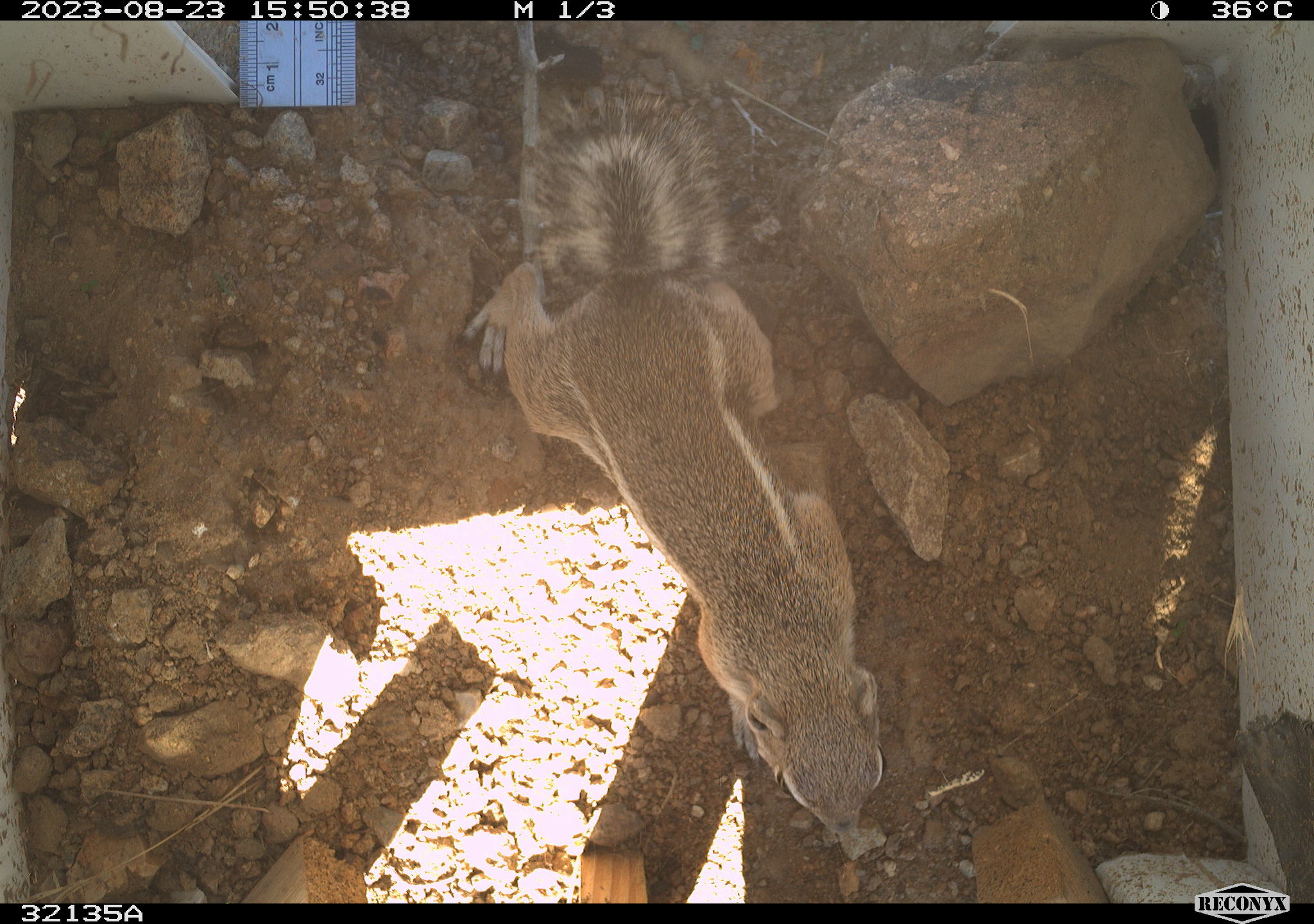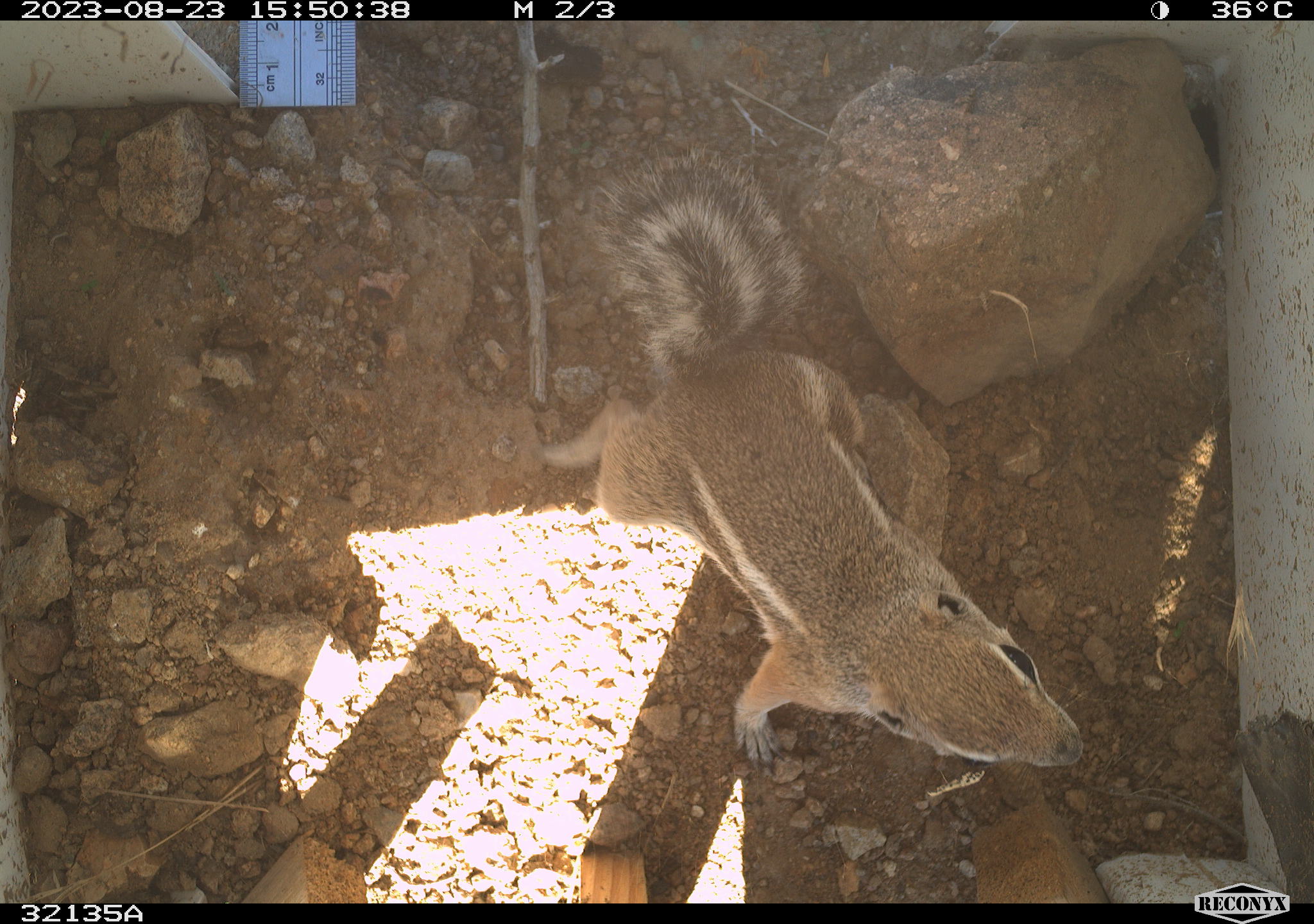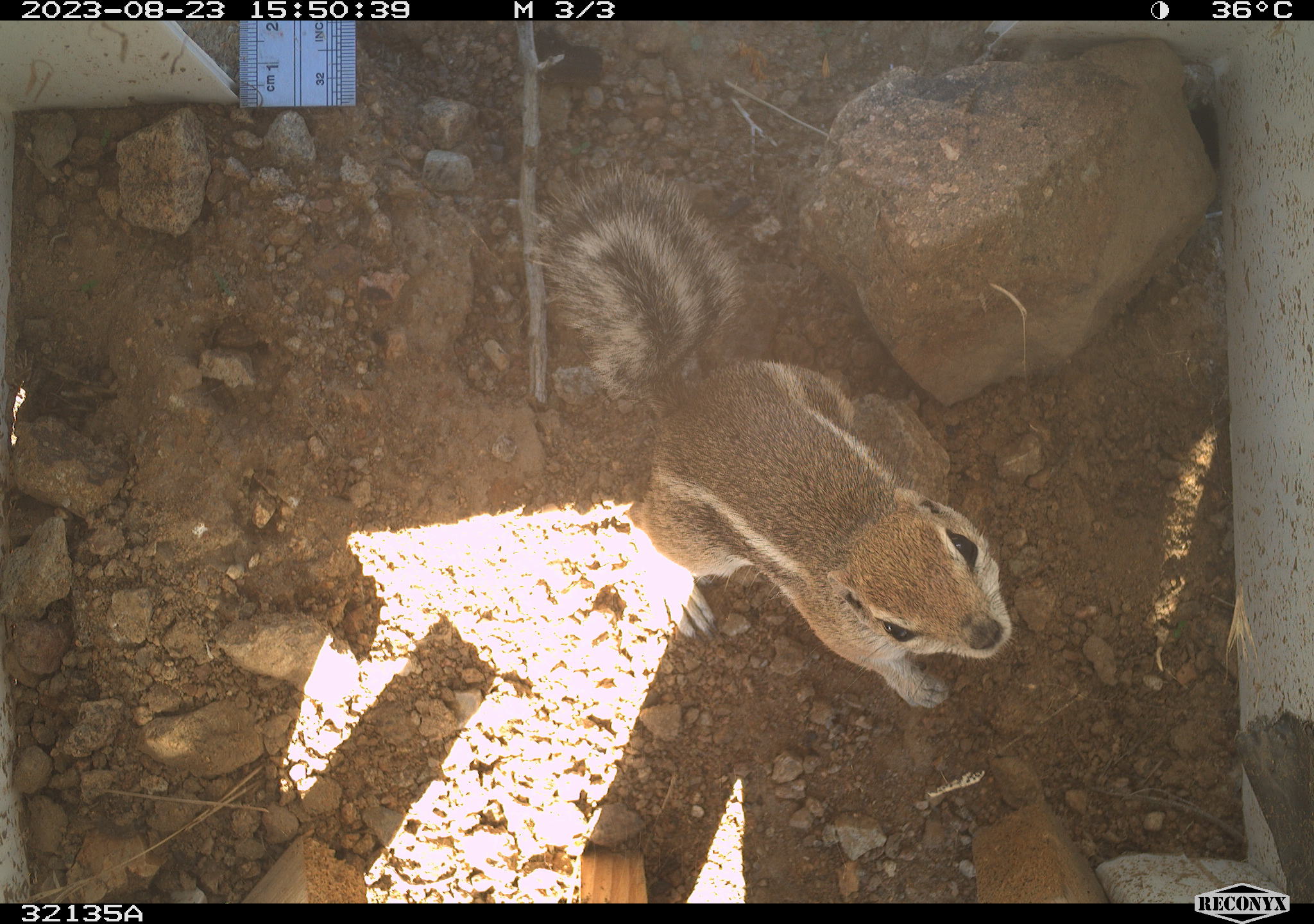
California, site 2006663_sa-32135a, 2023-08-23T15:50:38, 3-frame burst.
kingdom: Animalia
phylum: Chordata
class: Mammalia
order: Rodentia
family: Sciuridae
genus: Ammospermophilus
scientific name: Ammospermophilus leucurus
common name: white-tailed antelope squirrel